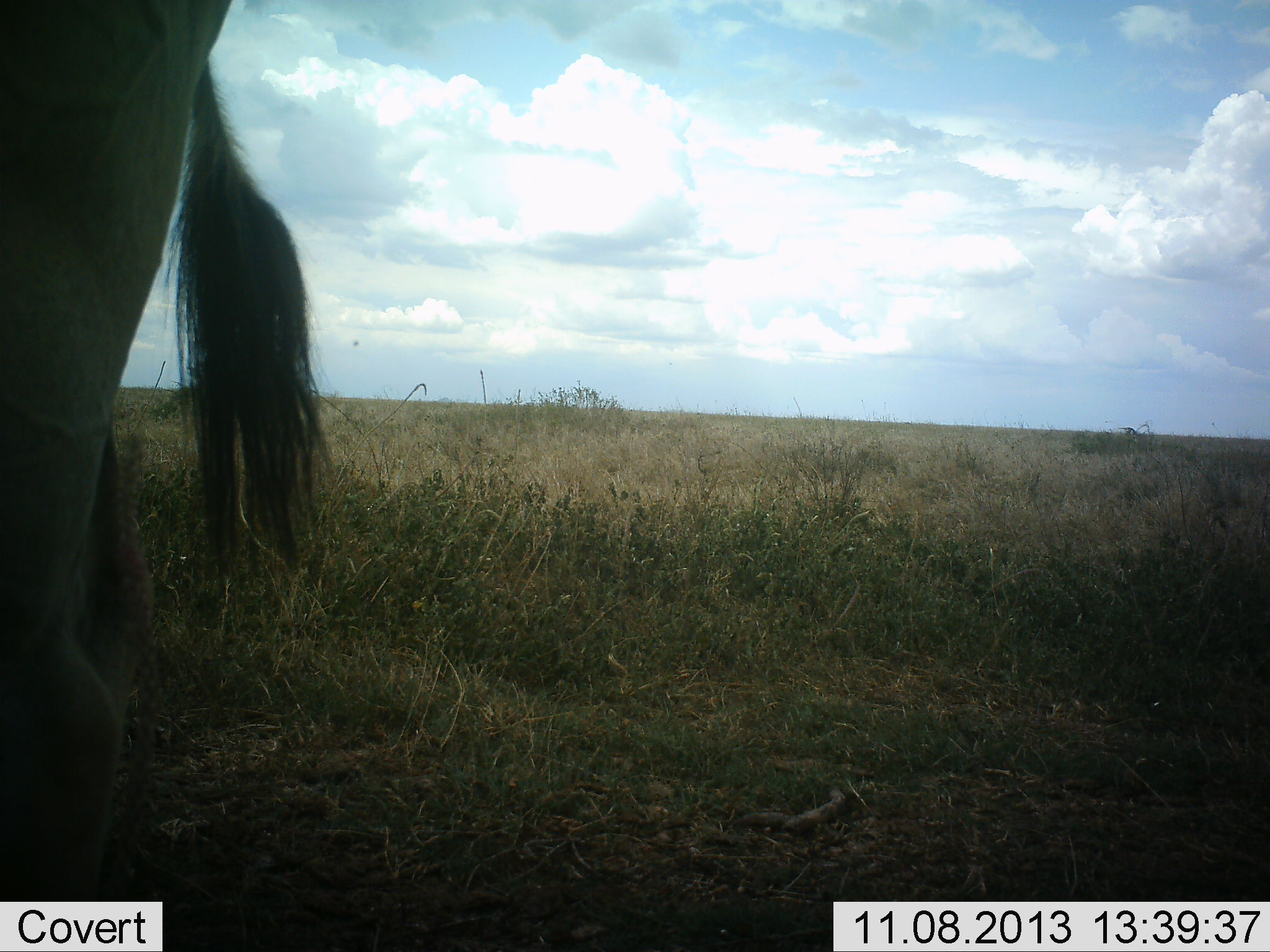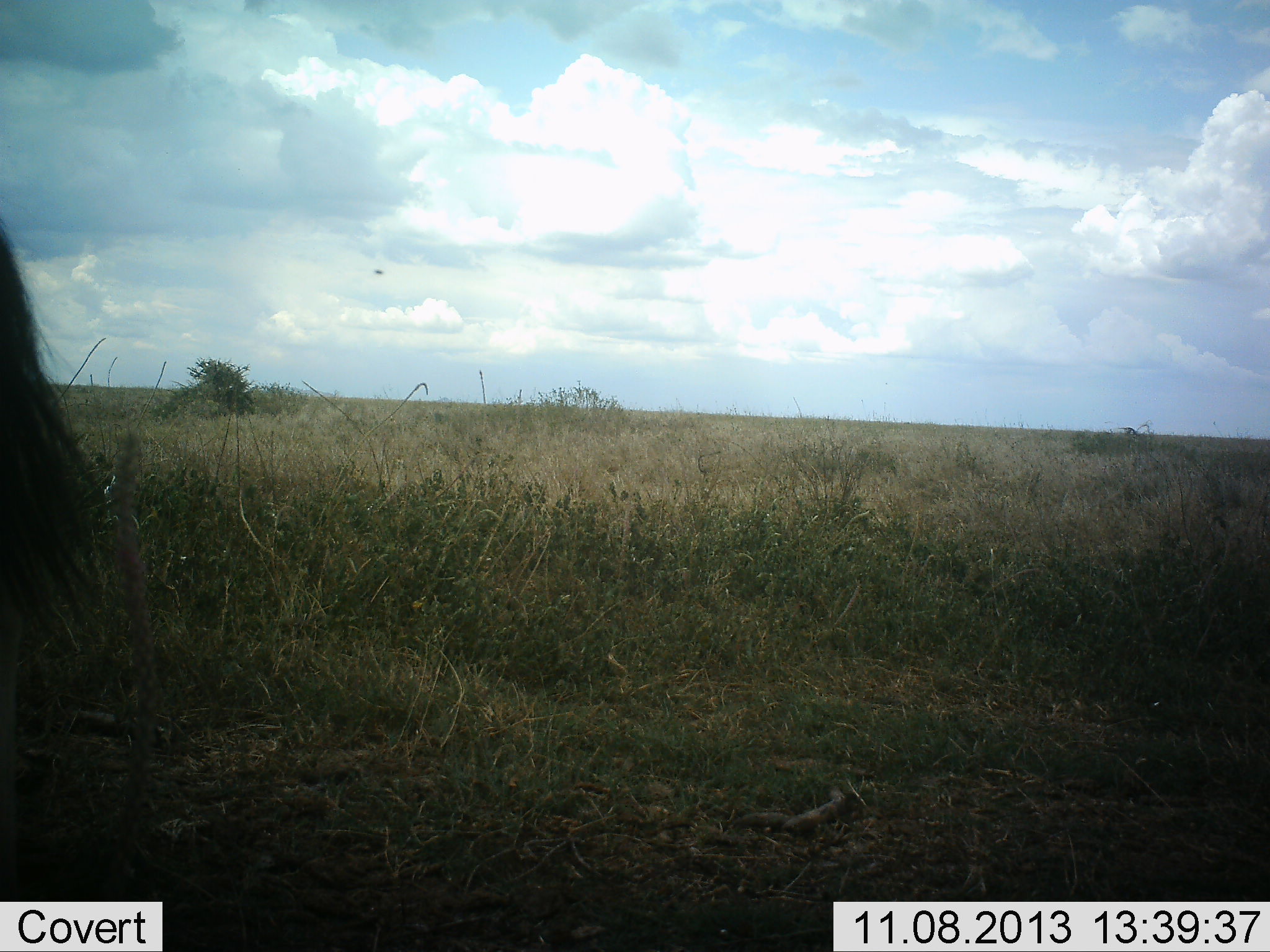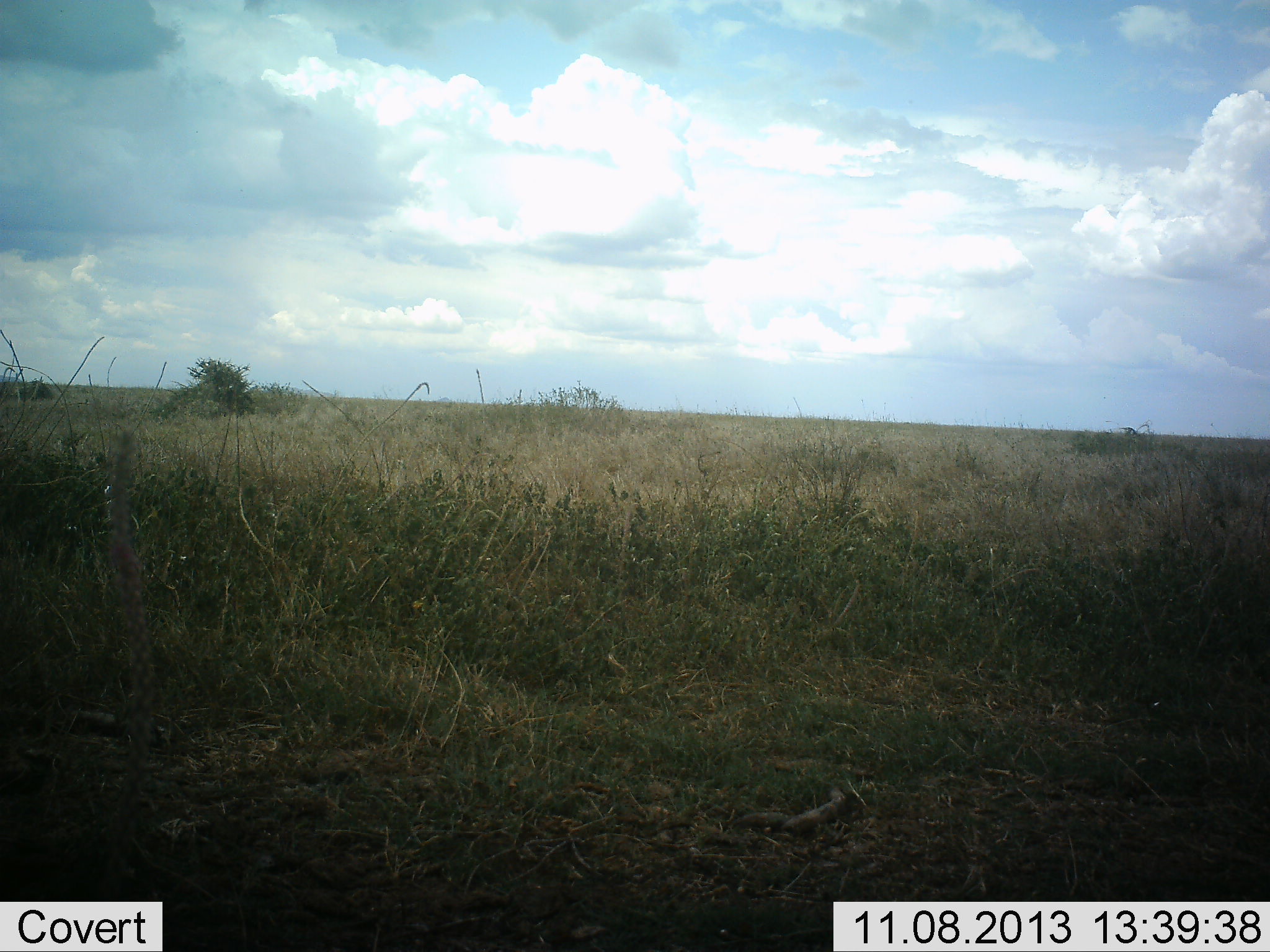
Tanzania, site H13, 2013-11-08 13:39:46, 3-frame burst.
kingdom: Animalia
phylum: Chordata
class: Mammalia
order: Artiodactyla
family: Bovidae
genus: Tragelaphus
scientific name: Tragelaphus oryx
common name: eland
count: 1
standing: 42%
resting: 0%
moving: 58%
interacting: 0%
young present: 0%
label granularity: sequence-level